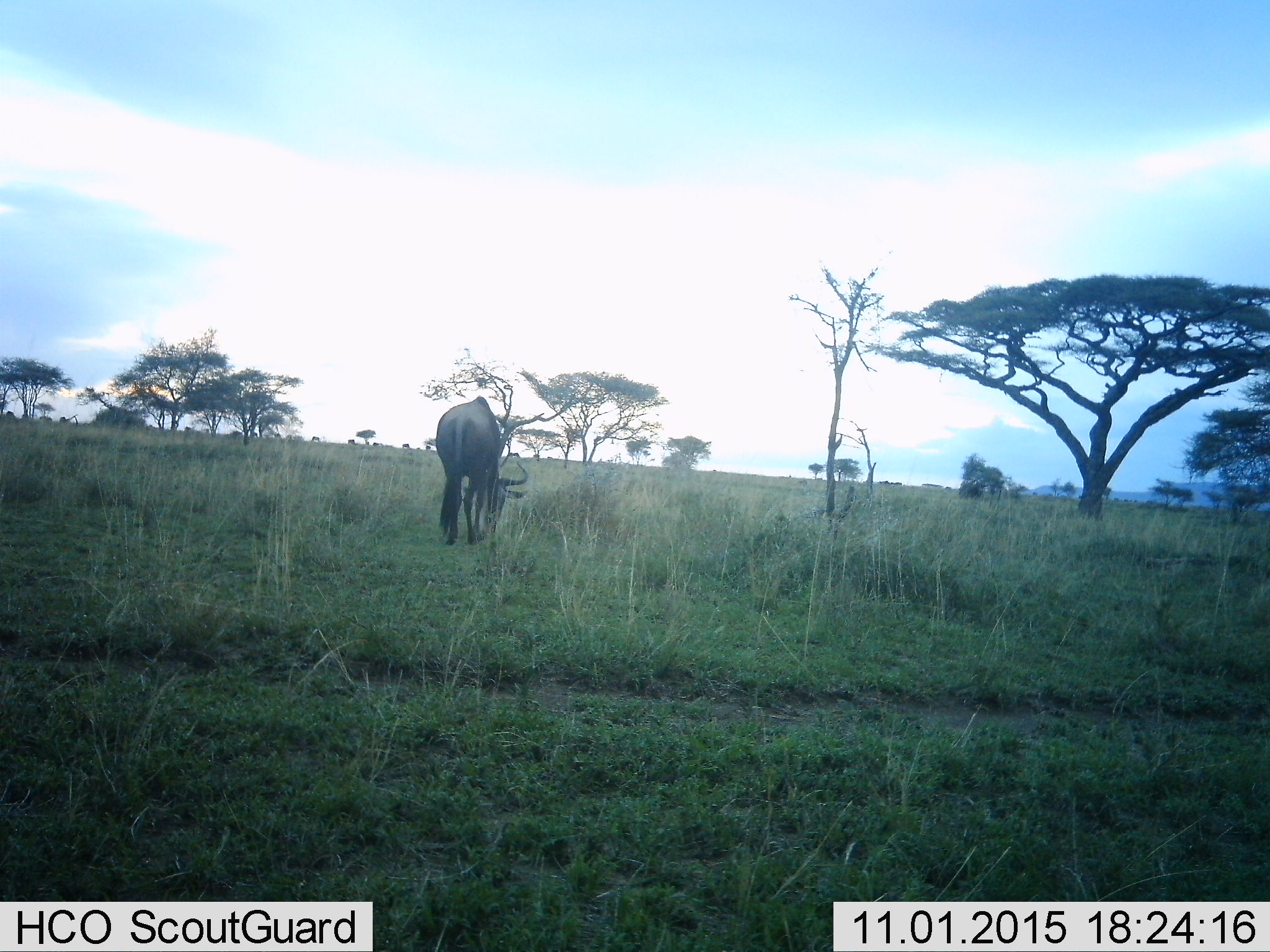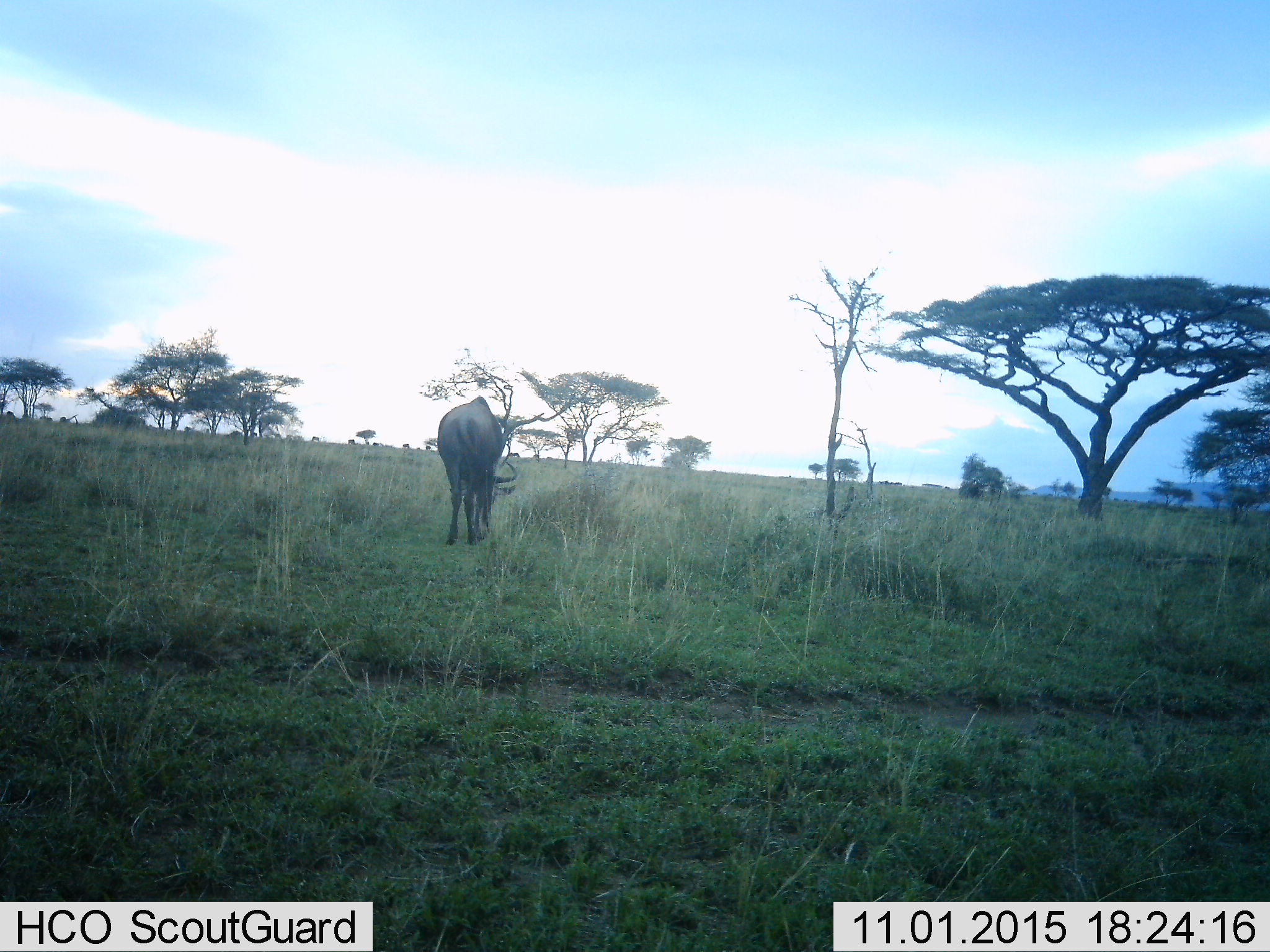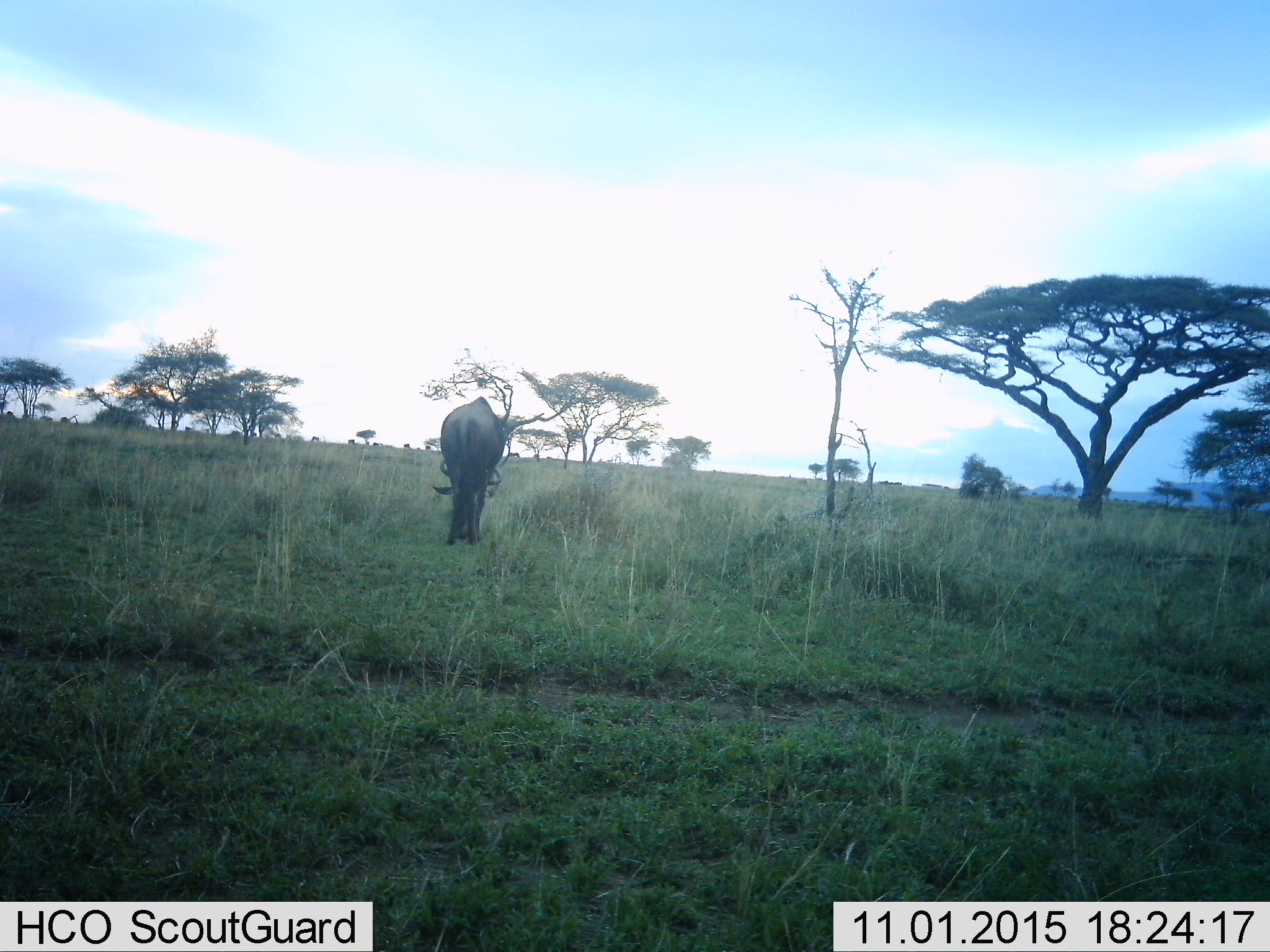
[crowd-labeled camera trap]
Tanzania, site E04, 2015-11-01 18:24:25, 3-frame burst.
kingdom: Animalia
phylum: Chordata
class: Mammalia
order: Artiodactyla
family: Bovidae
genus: Connochaetes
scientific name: Connochaetes taurinus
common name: blue wildebeest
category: wildebeest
Wildebeest (blue wildebeest) (Connochaetes taurinus), count 1. Behavior (volunteer vote fractions): standing 20%, resting 0%, moving 20%, interacting 0%. Young present (vote fraction): 0%. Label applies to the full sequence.